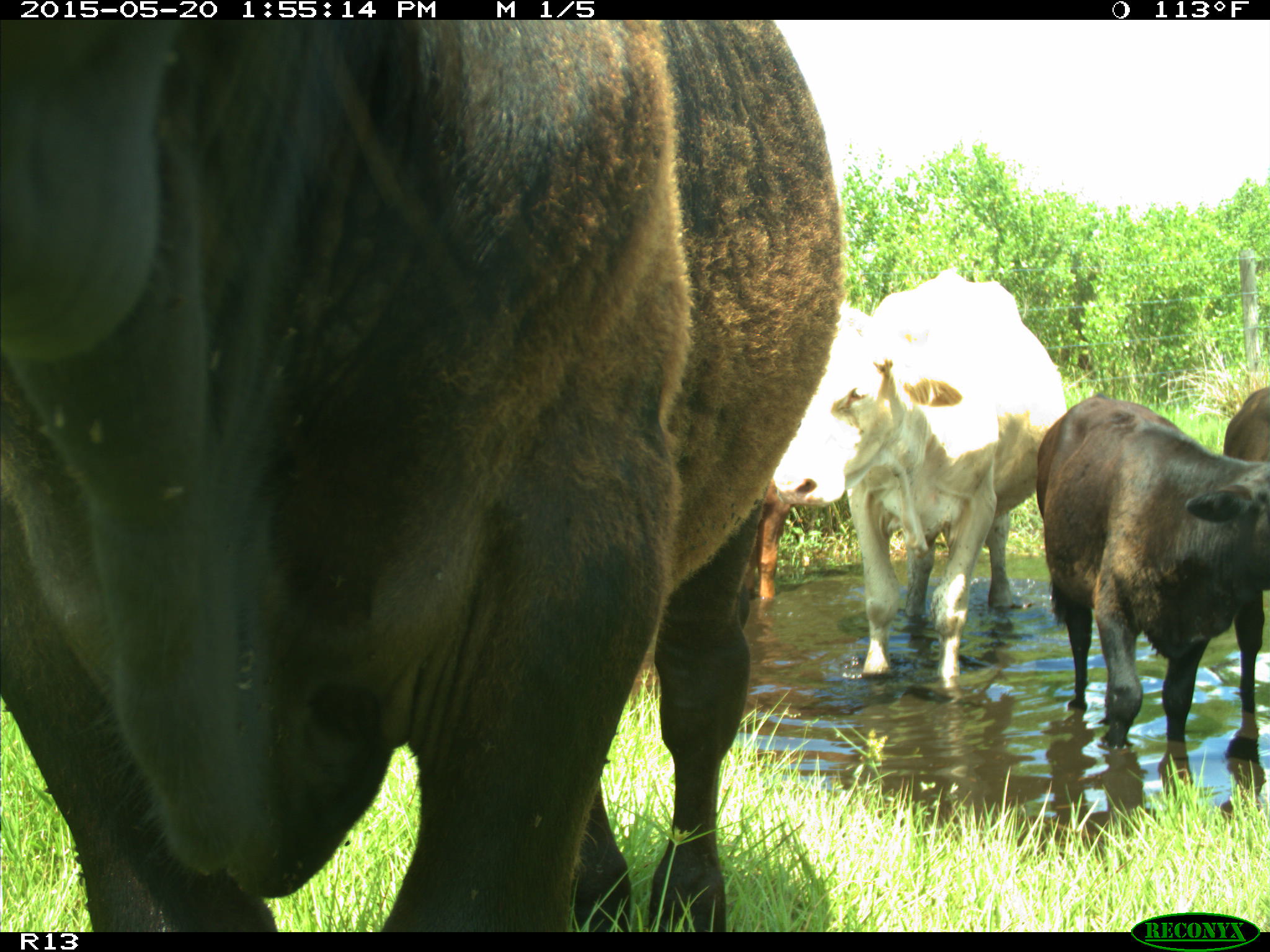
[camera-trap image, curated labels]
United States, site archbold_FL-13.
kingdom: Animalia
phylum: Chordata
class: Mammalia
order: Artiodactyla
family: Bovidae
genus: Bos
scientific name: Bos taurus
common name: domestic cow